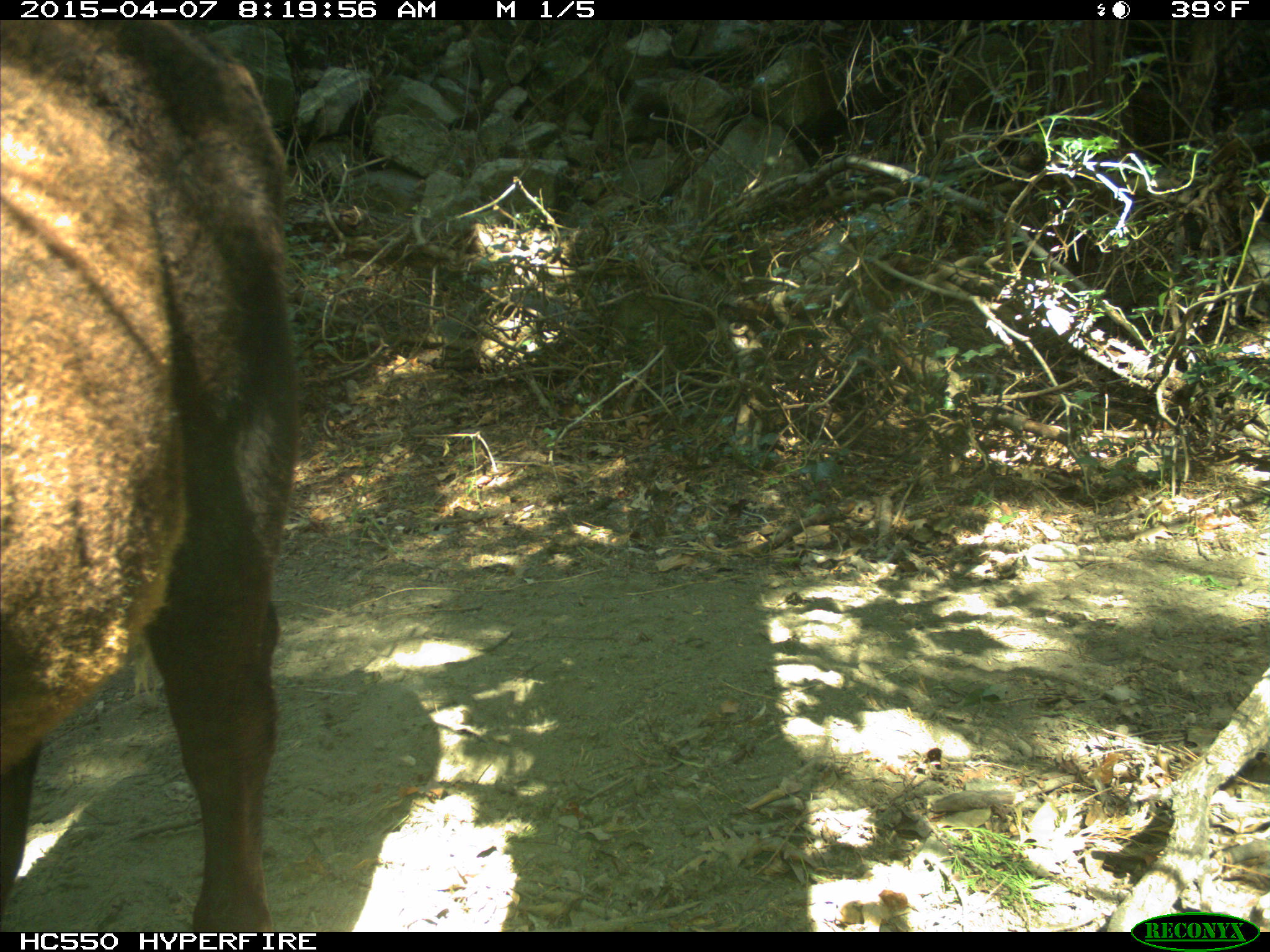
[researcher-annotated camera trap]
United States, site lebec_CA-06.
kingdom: Animalia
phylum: Chordata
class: Mammalia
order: Artiodactyla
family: Bovidae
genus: Bos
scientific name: Bos taurus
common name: domestic cow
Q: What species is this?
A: Bos taurus (domestic cow).